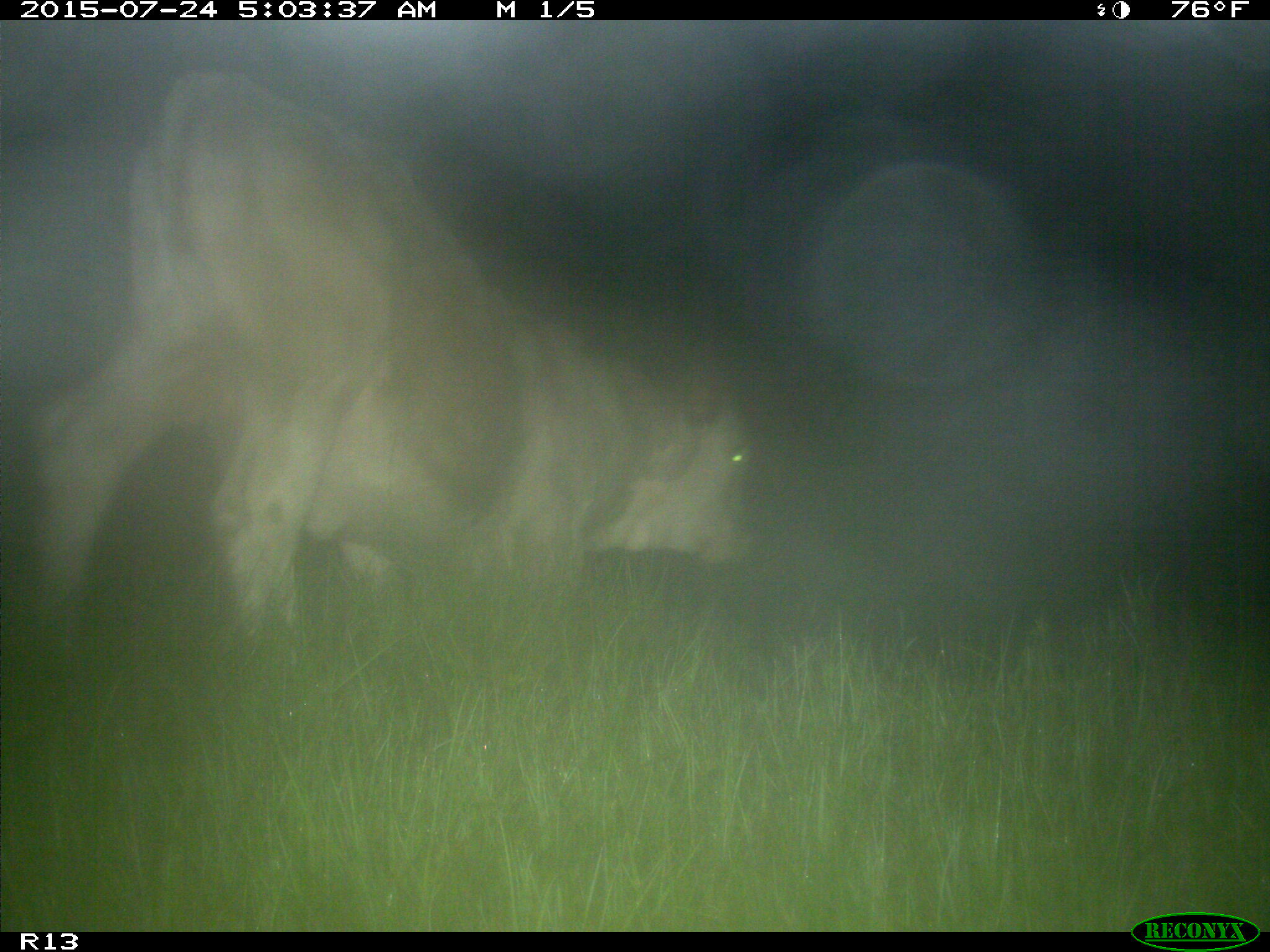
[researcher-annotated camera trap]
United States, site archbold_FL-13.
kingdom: Animalia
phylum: Chordata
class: Mammalia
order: Artiodactyla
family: Bovidae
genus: Bos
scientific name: Bos taurus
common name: domestic cow